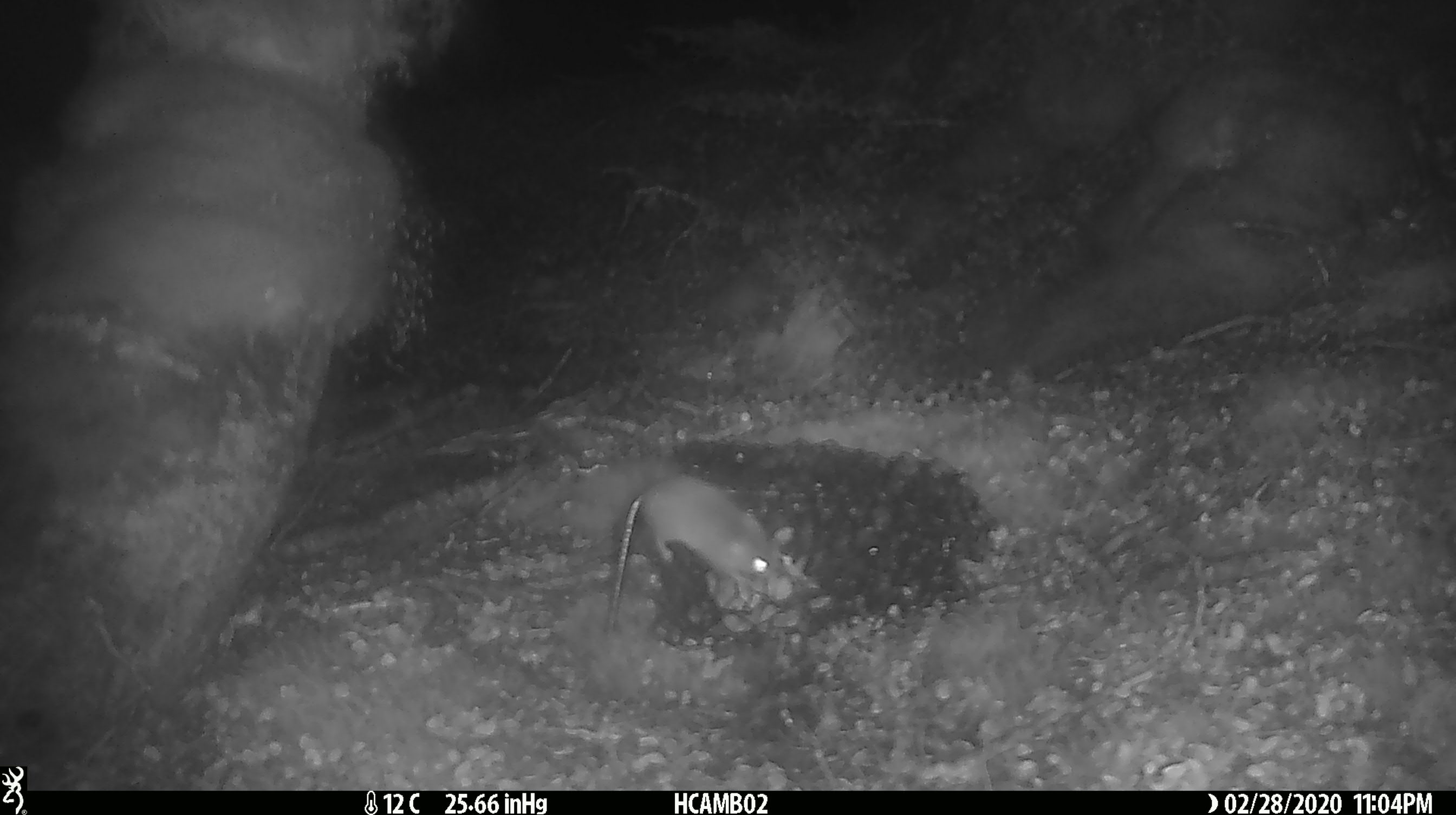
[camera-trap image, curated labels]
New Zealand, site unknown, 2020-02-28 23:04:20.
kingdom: Animalia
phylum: Chordata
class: Mammalia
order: Rodentia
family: Muridae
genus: Mus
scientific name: Mus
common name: mouse